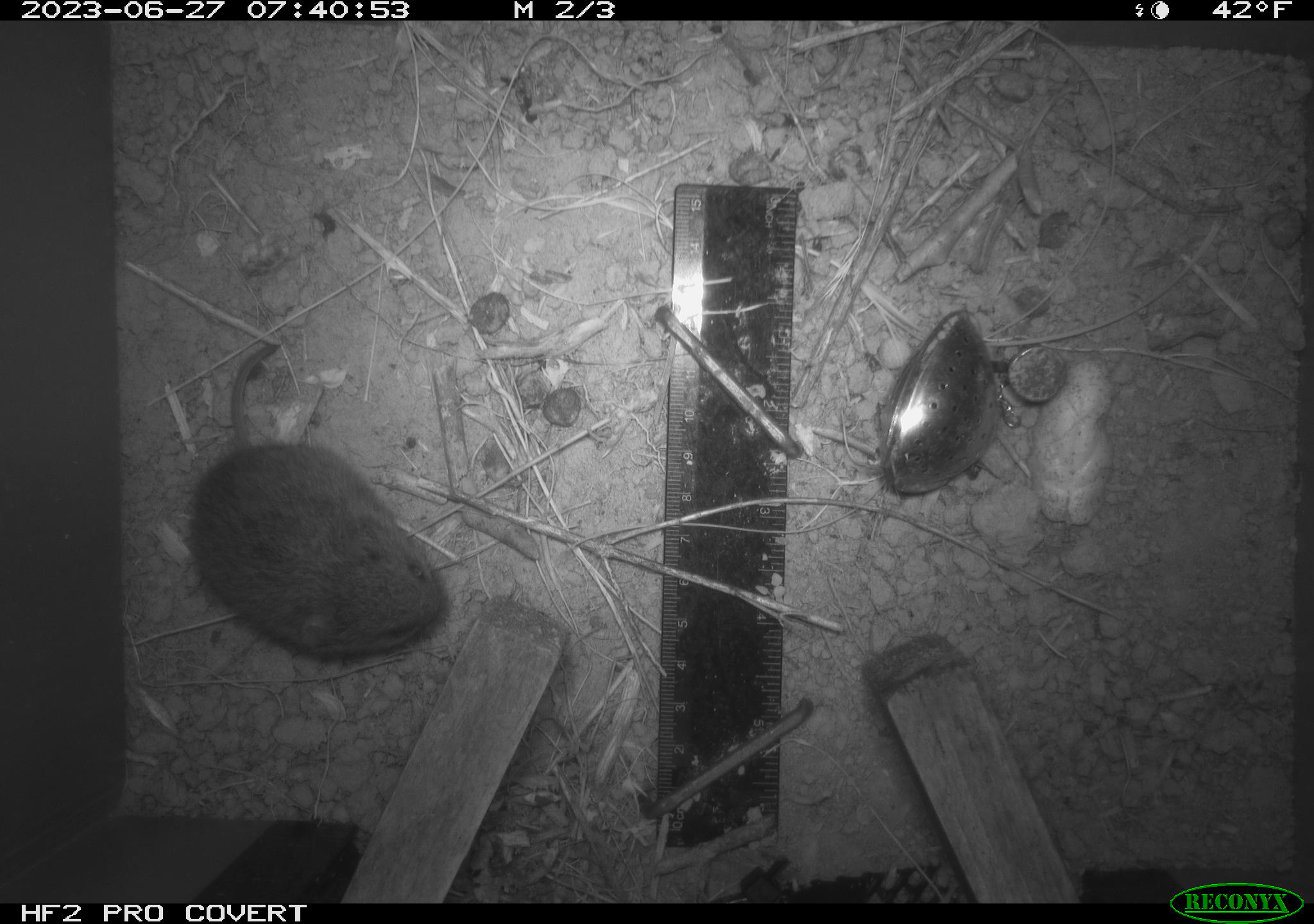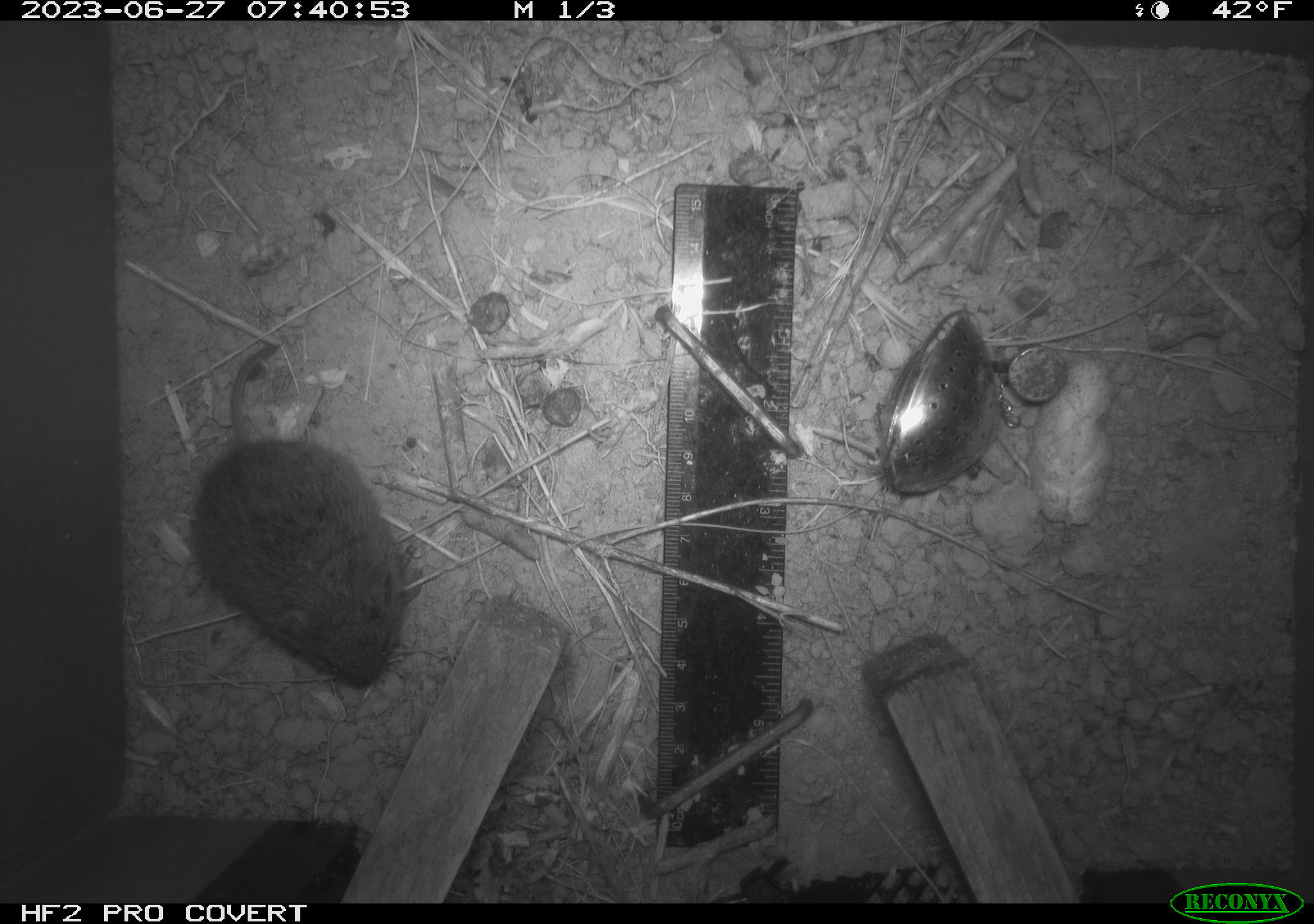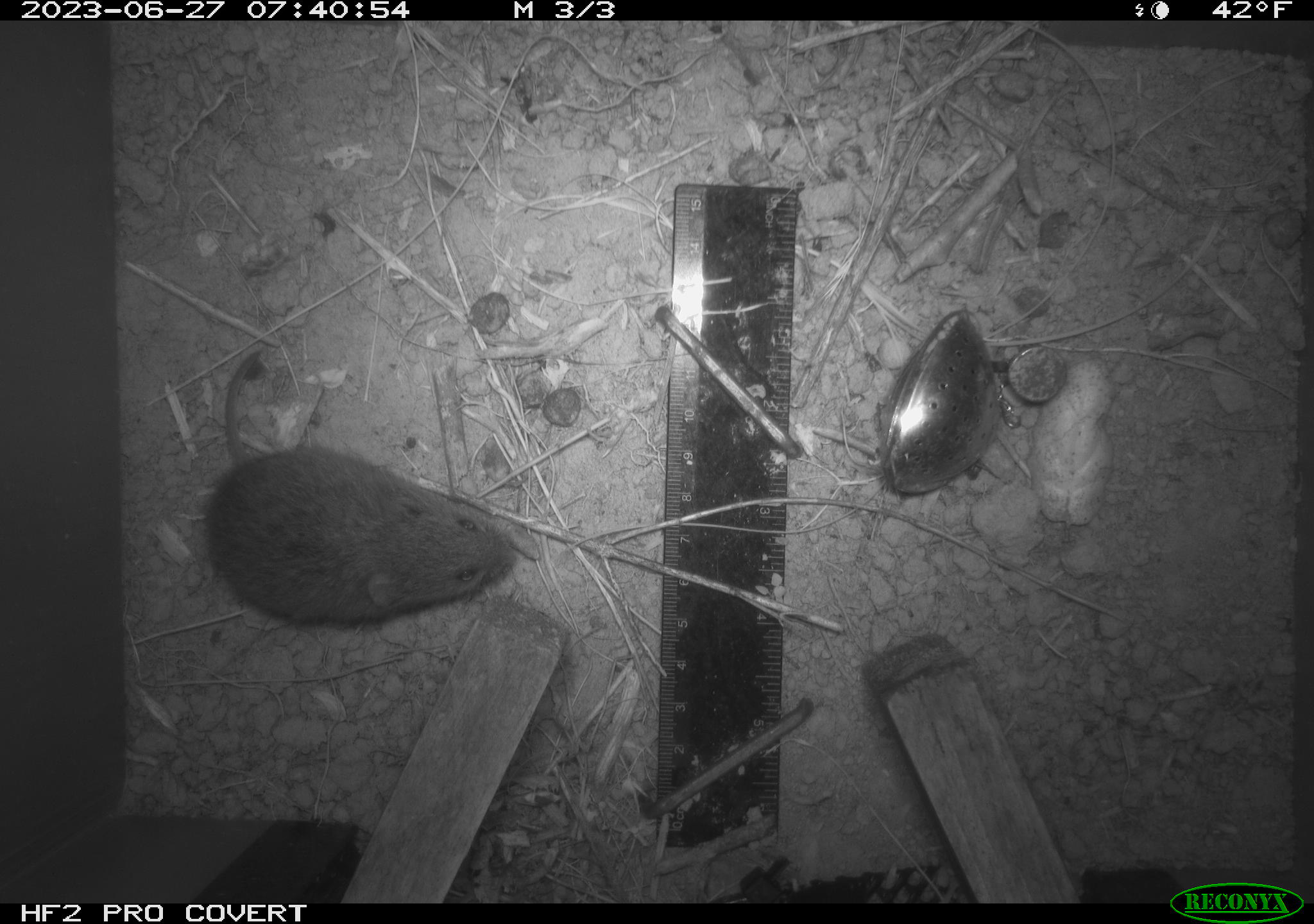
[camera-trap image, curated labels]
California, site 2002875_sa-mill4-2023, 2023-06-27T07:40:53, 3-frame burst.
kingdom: Animalia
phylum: Chordata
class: Mammalia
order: Rodentia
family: Cricetidae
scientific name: Arvicolinae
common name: voles, lemmings, and muskrats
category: arvicolinae subfamily